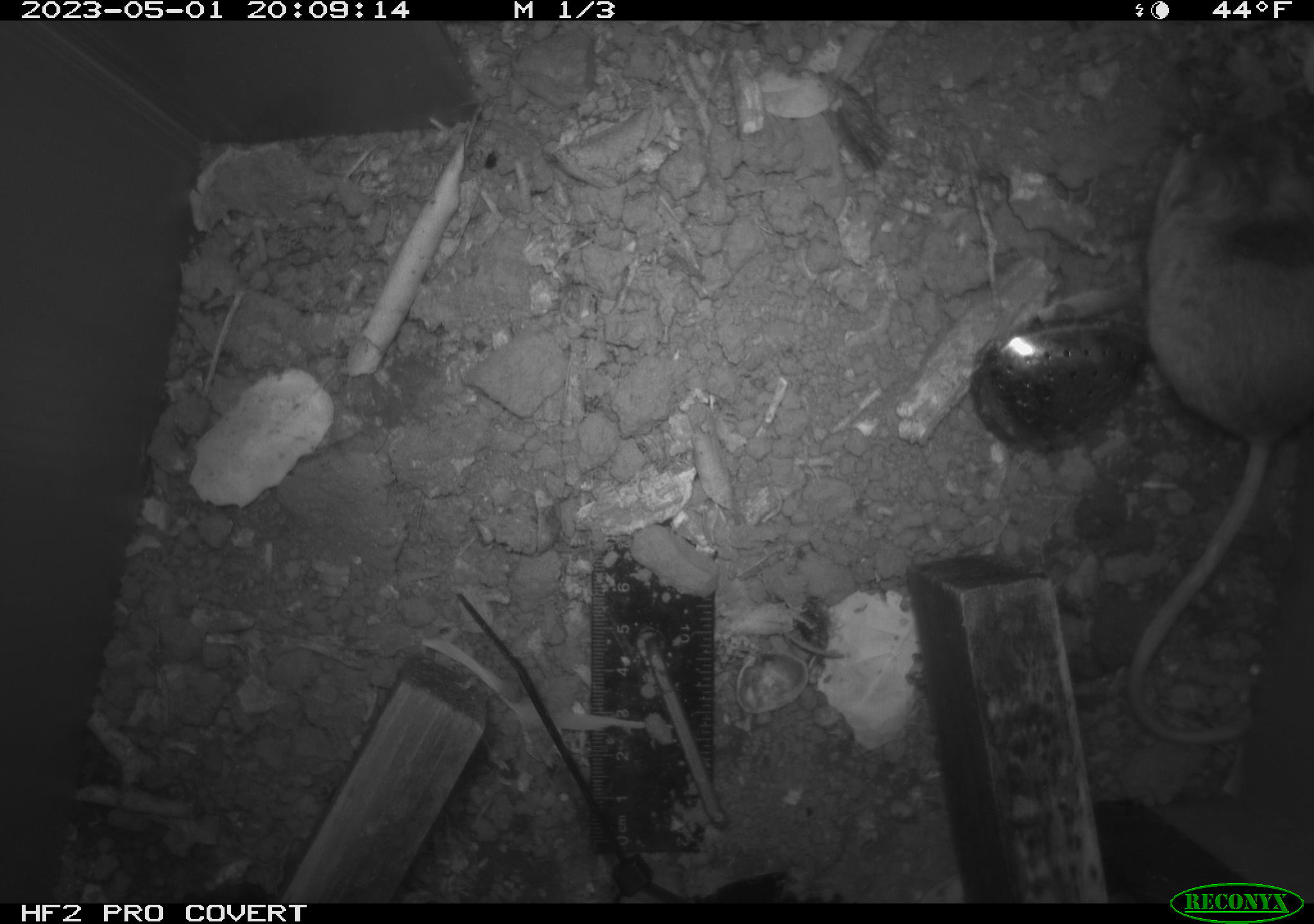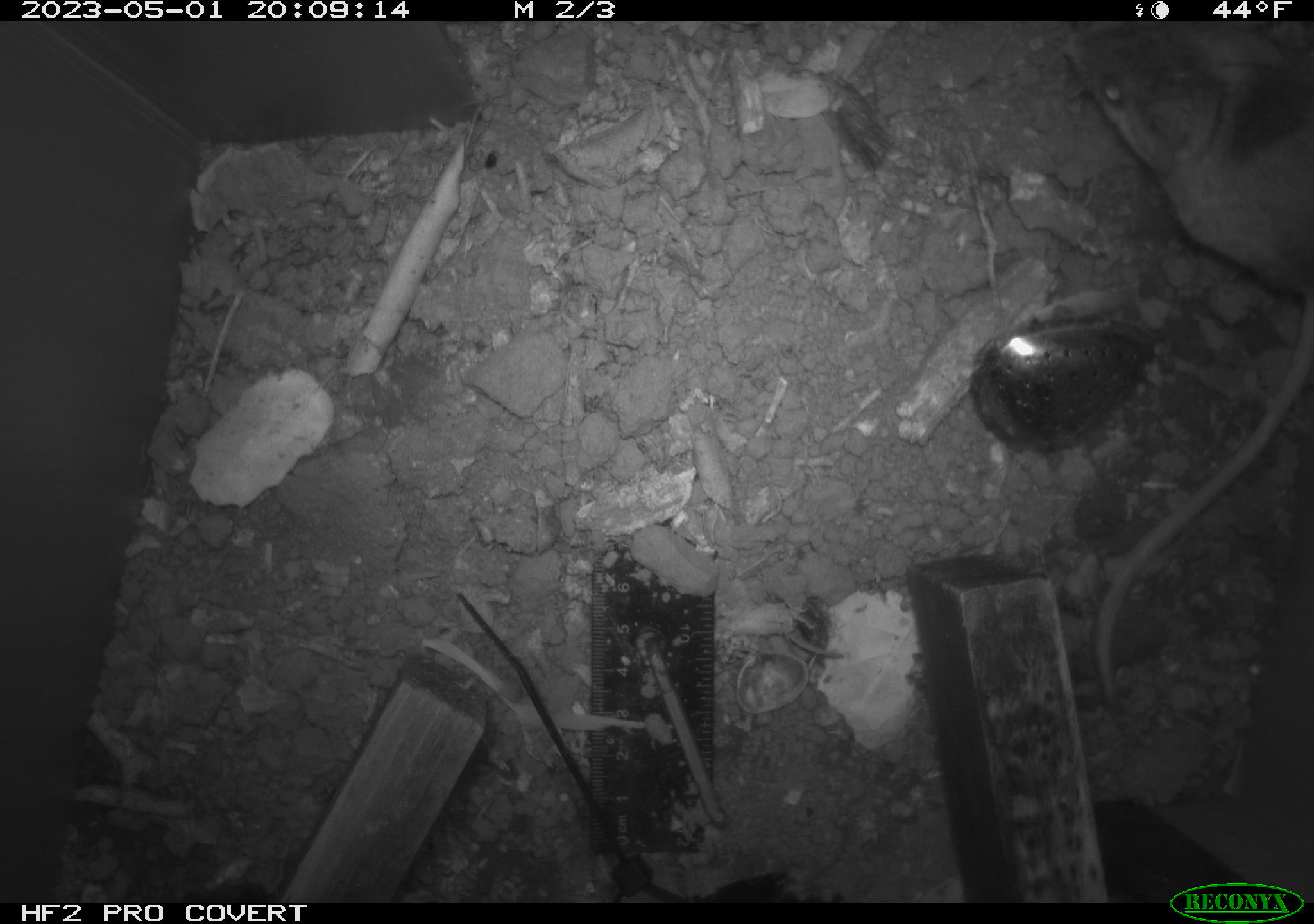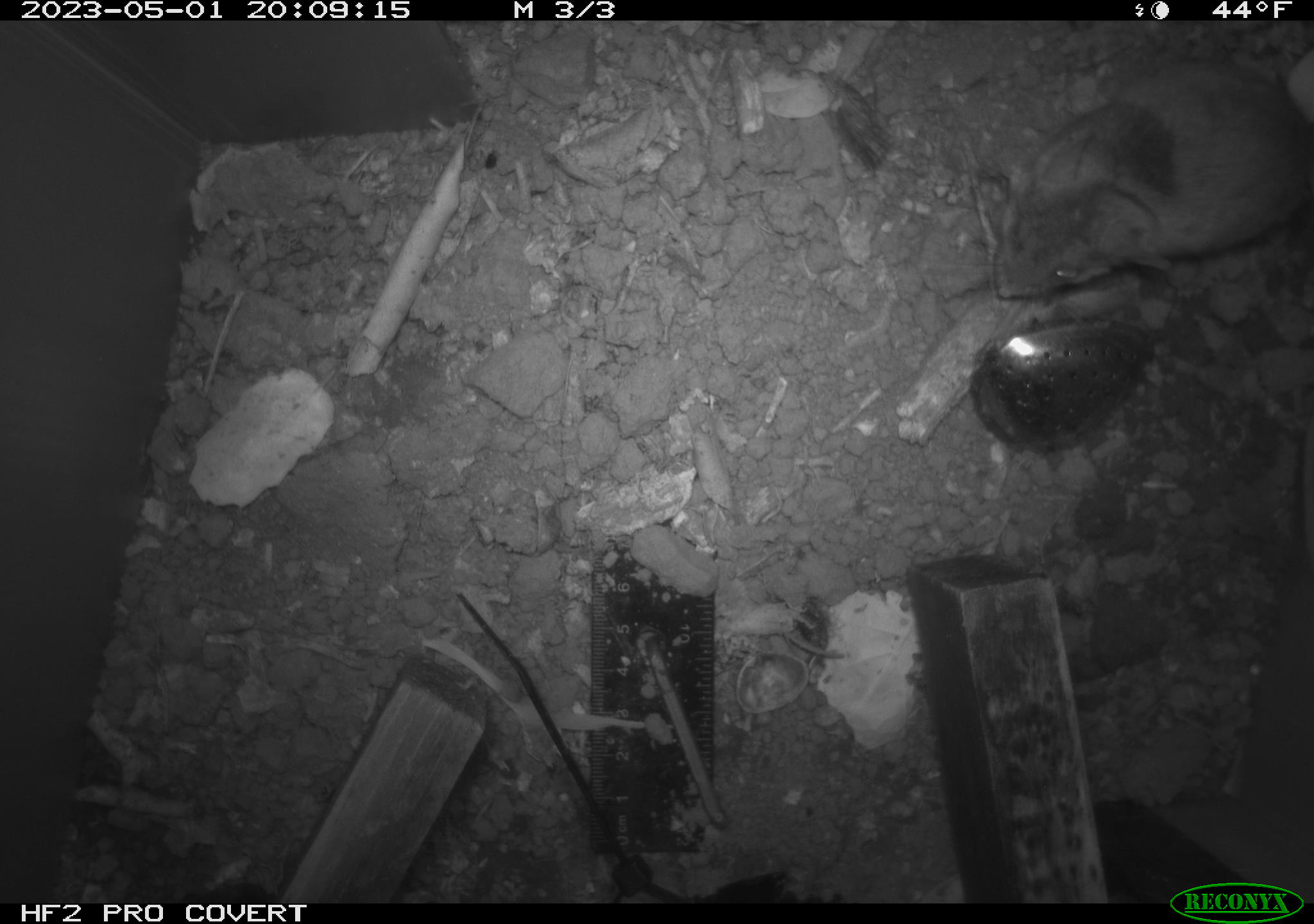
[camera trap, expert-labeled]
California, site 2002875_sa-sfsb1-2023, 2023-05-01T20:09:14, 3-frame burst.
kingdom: Animalia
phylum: Chordata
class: Mammalia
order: Rodentia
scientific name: Rodentia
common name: mouse species